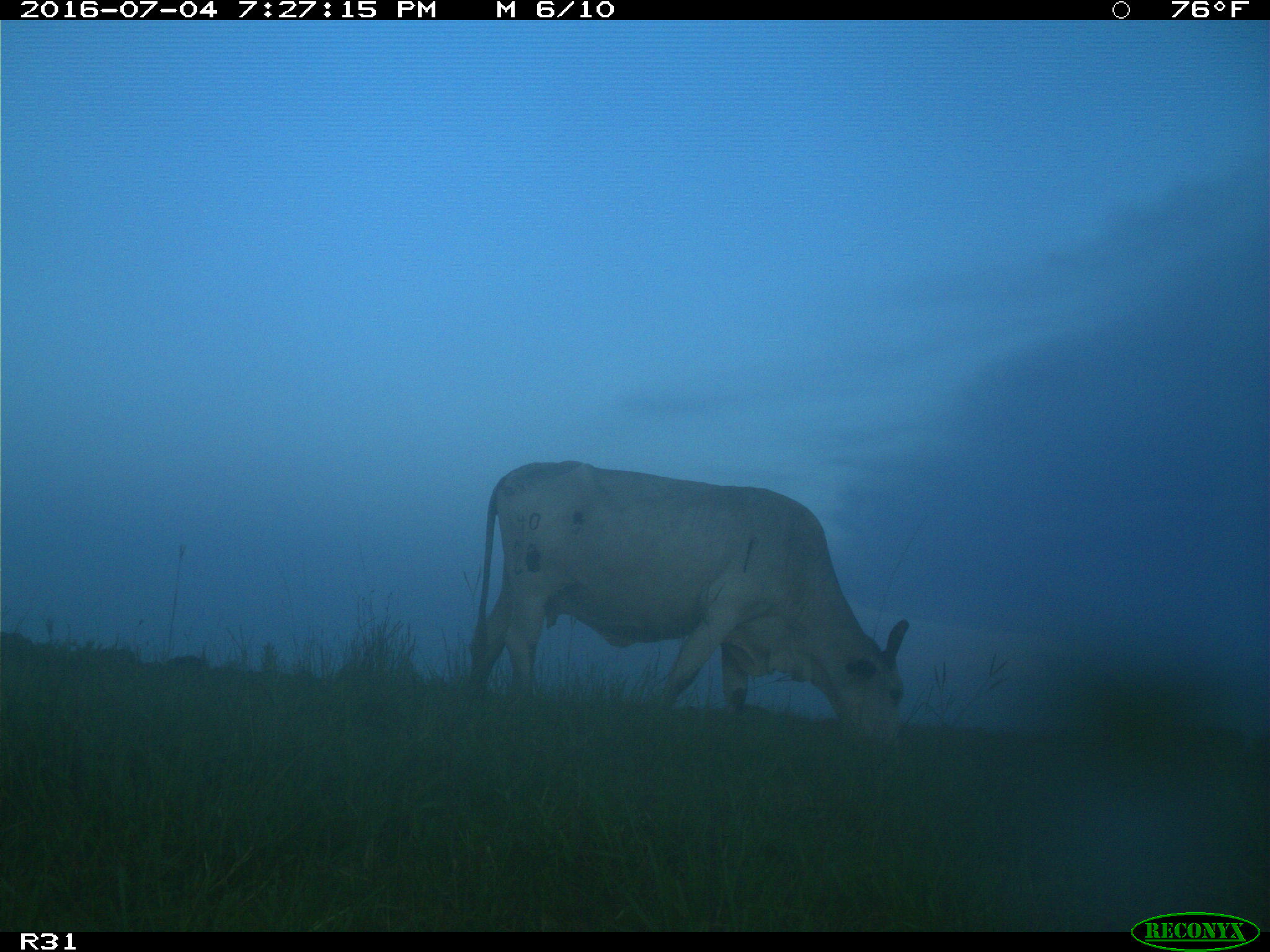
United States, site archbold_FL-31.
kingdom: Animalia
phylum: Chordata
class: Mammalia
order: Artiodactyla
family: Bovidae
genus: Bos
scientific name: Bos taurus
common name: domestic cow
Bos taurus (domestic cow).